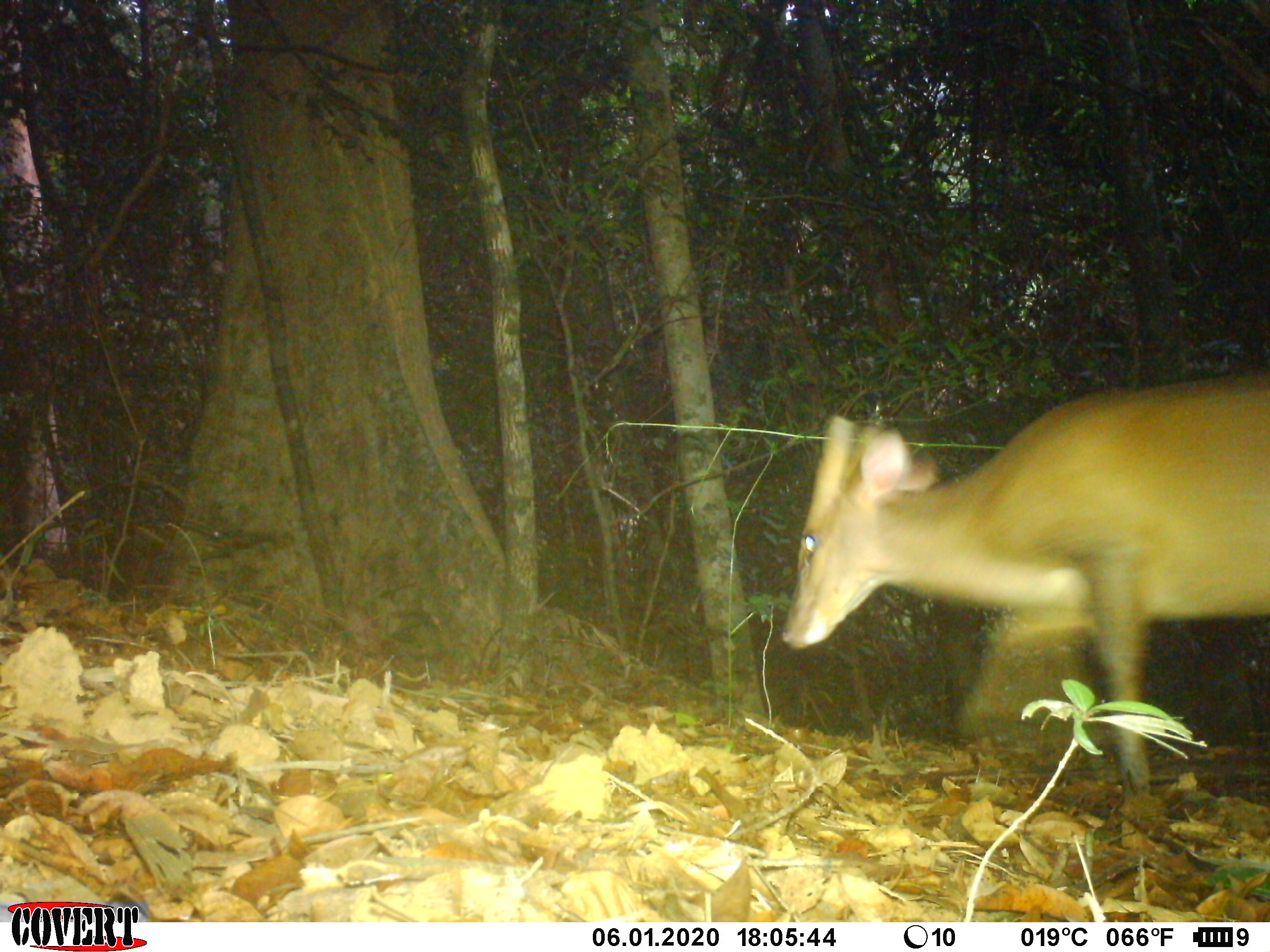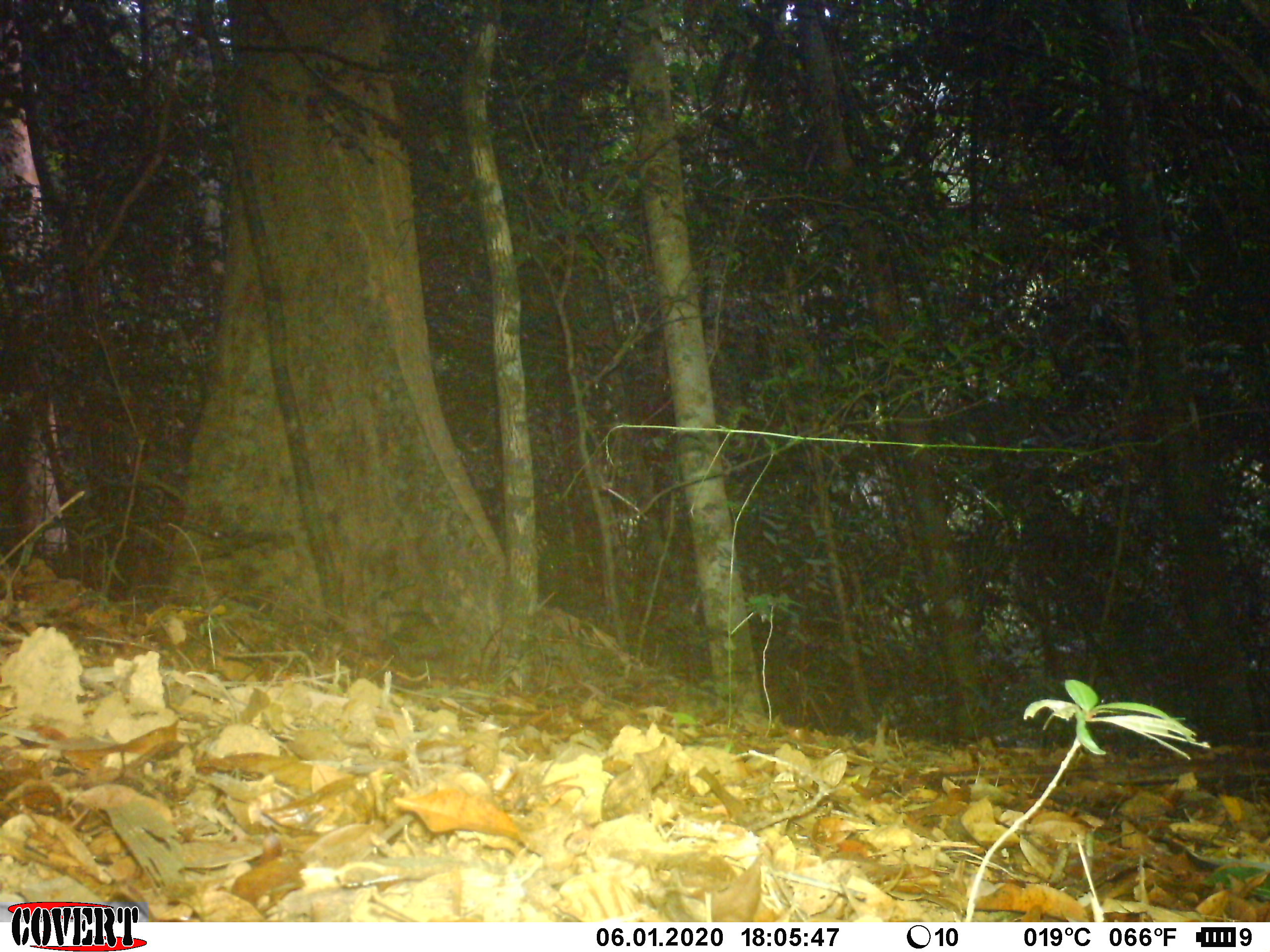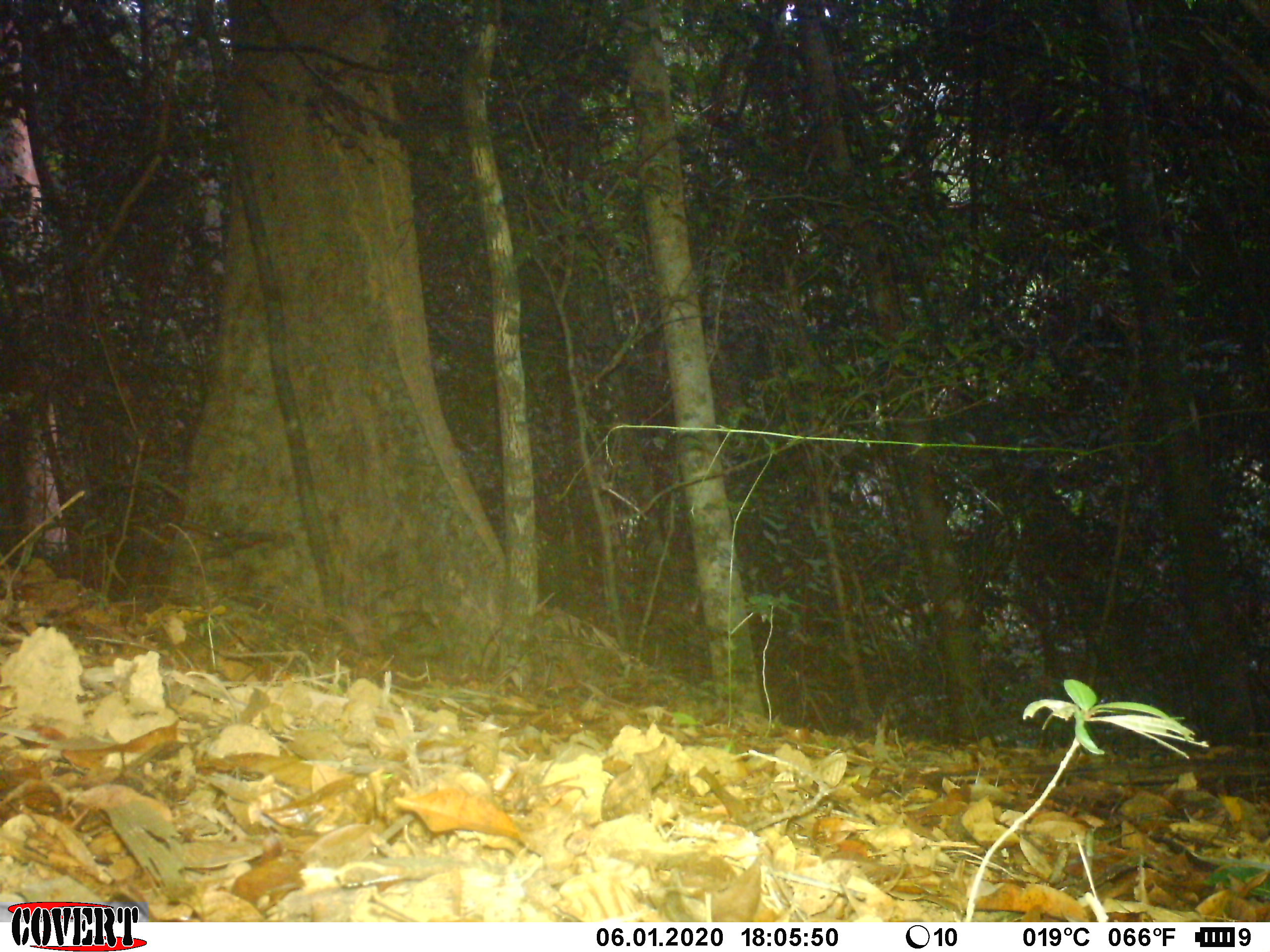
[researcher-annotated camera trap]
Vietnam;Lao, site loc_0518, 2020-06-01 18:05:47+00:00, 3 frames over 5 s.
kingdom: Animalia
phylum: Chordata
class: Mammalia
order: Artiodactyla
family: Cervidae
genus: Muntiacus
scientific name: Muntiacus vuquangensis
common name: large-antlered muntjac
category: large antlered muntjac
Large antlered muntjac (large-antlered muntjac) (Muntiacus vuquangensis). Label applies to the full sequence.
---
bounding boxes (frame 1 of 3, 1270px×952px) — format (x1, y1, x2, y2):
large antlered muntjac: (780, 368, 1270, 794)